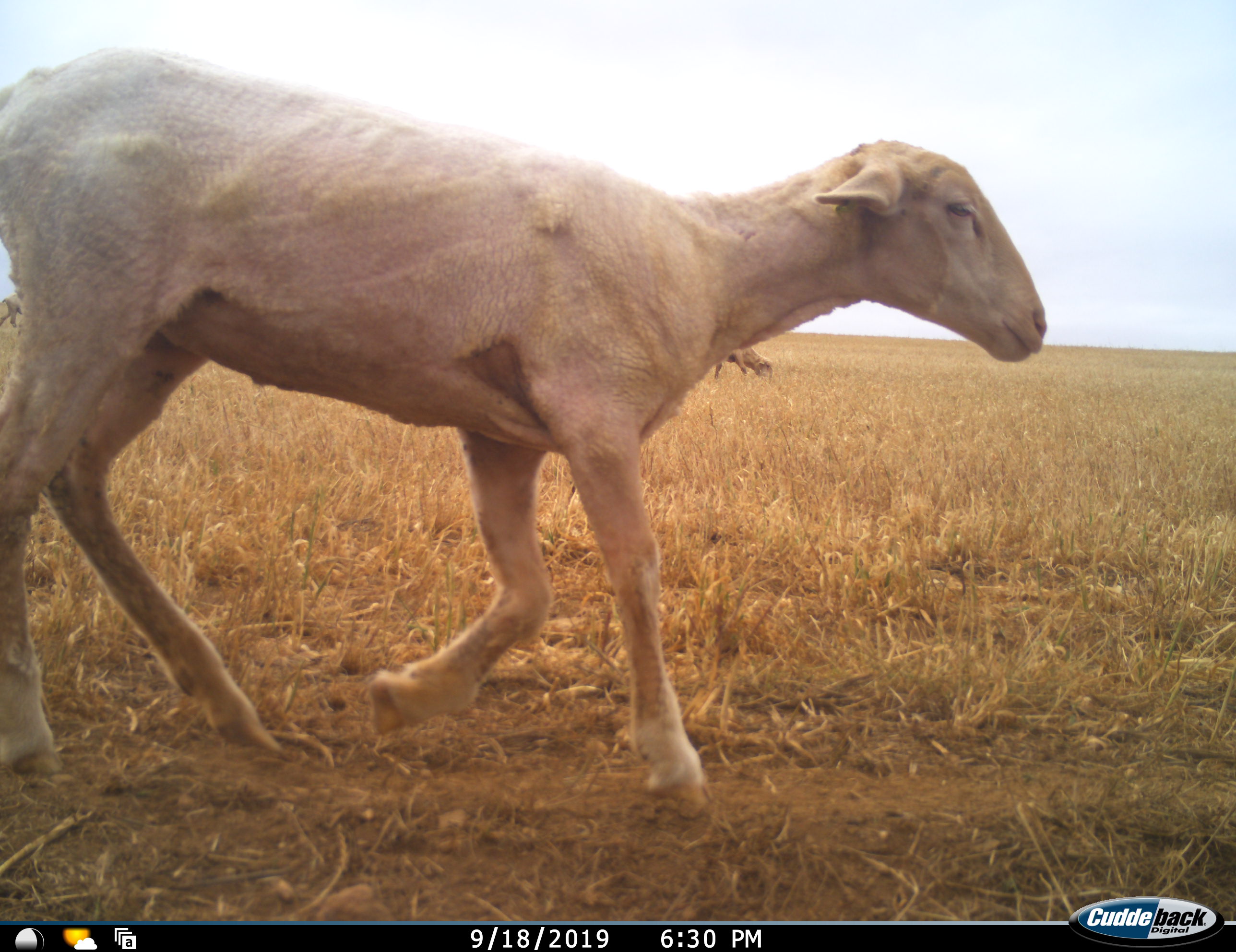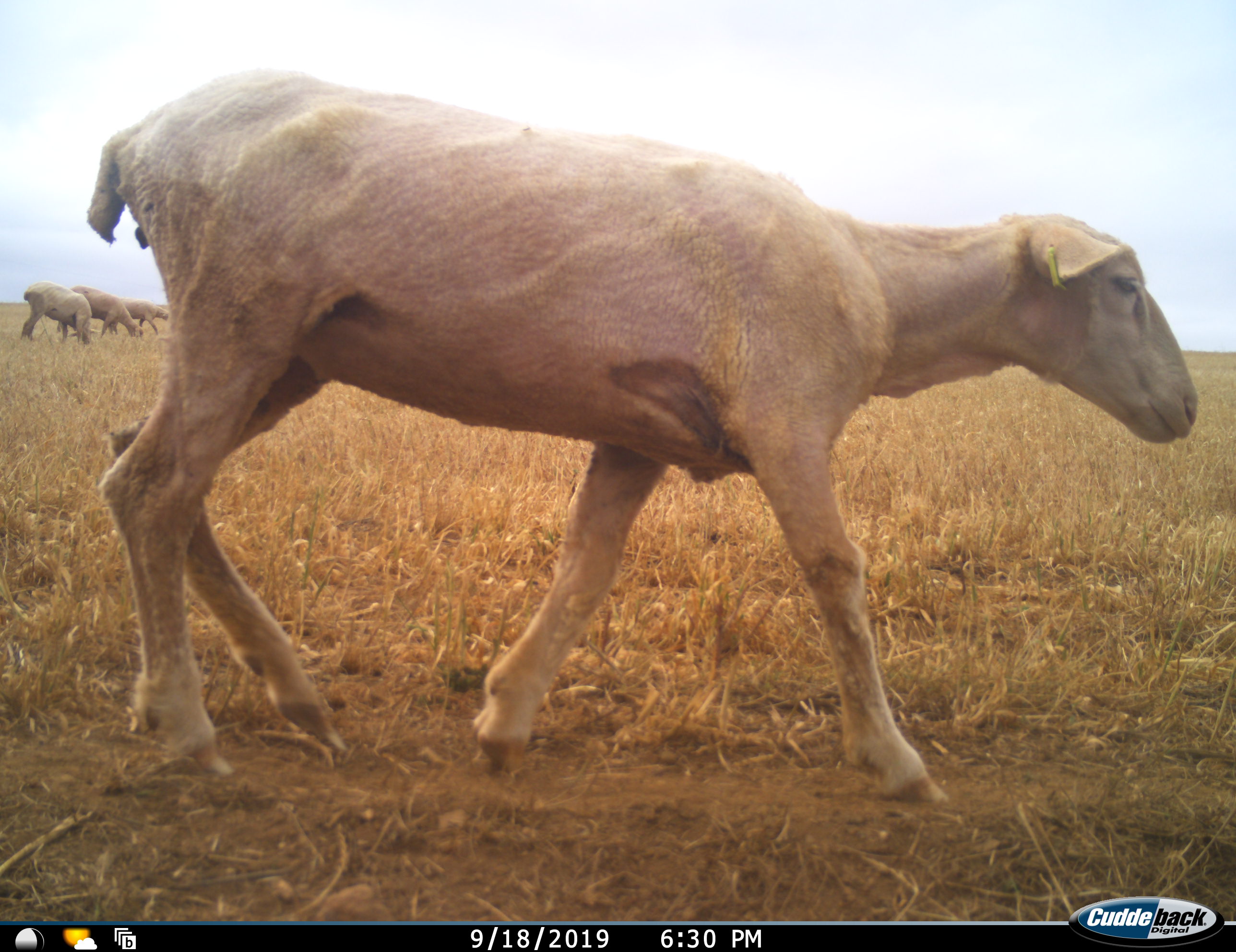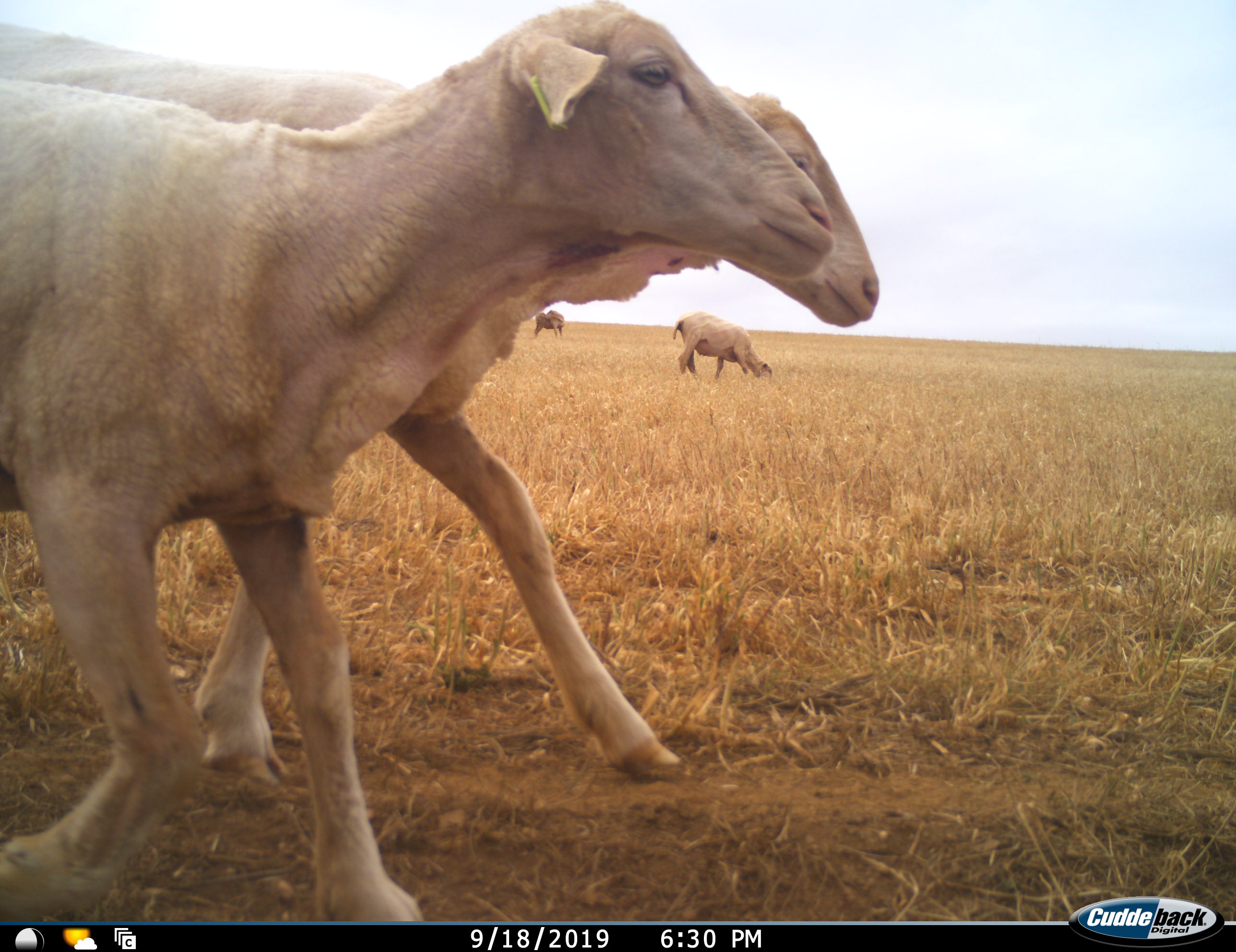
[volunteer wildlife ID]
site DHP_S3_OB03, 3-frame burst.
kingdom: Animalia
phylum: Chordata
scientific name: Vertebrata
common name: domestic animal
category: domesticanimal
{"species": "domesticanimal (domestic animal) (Vertebrata)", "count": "8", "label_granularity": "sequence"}